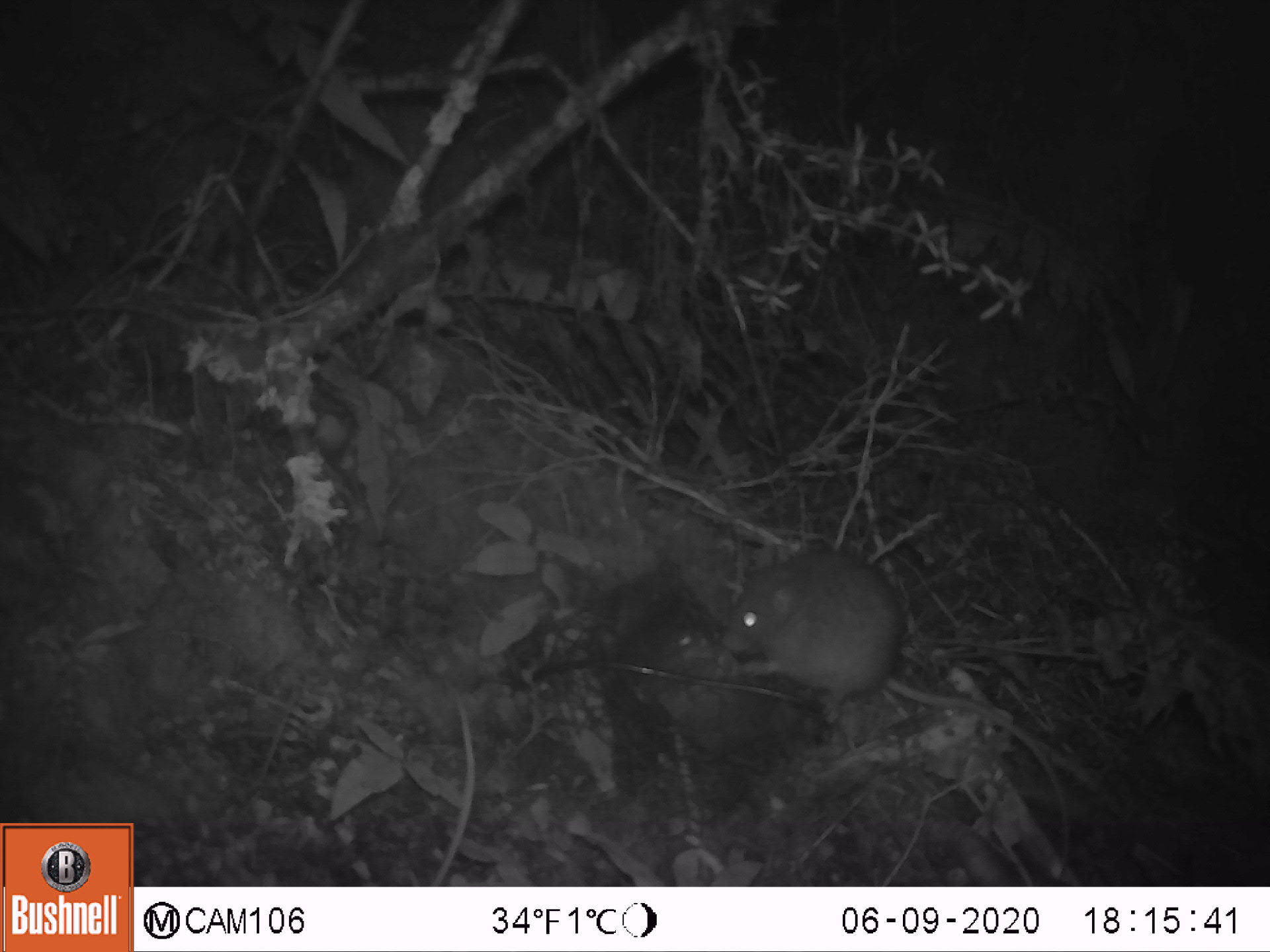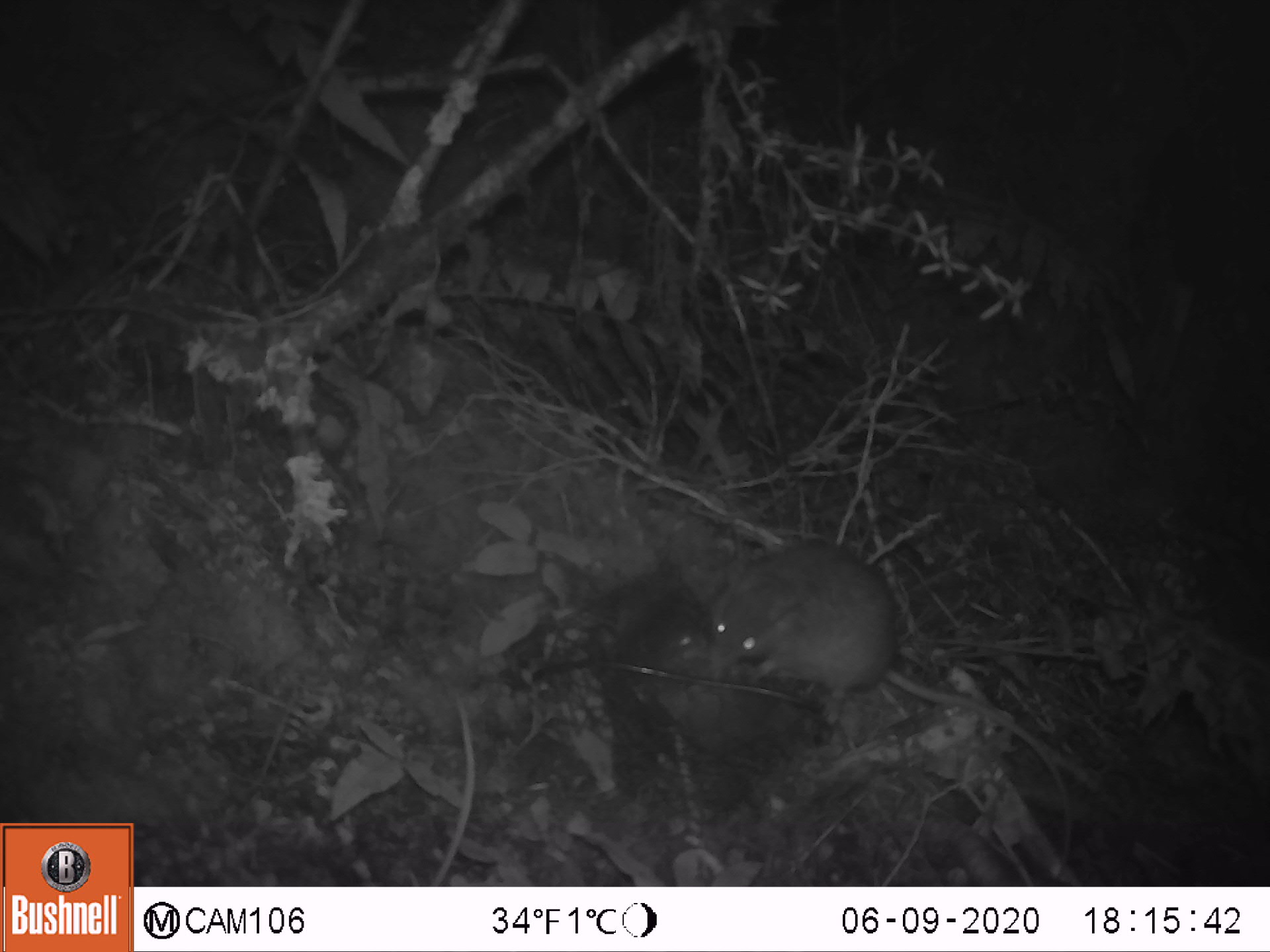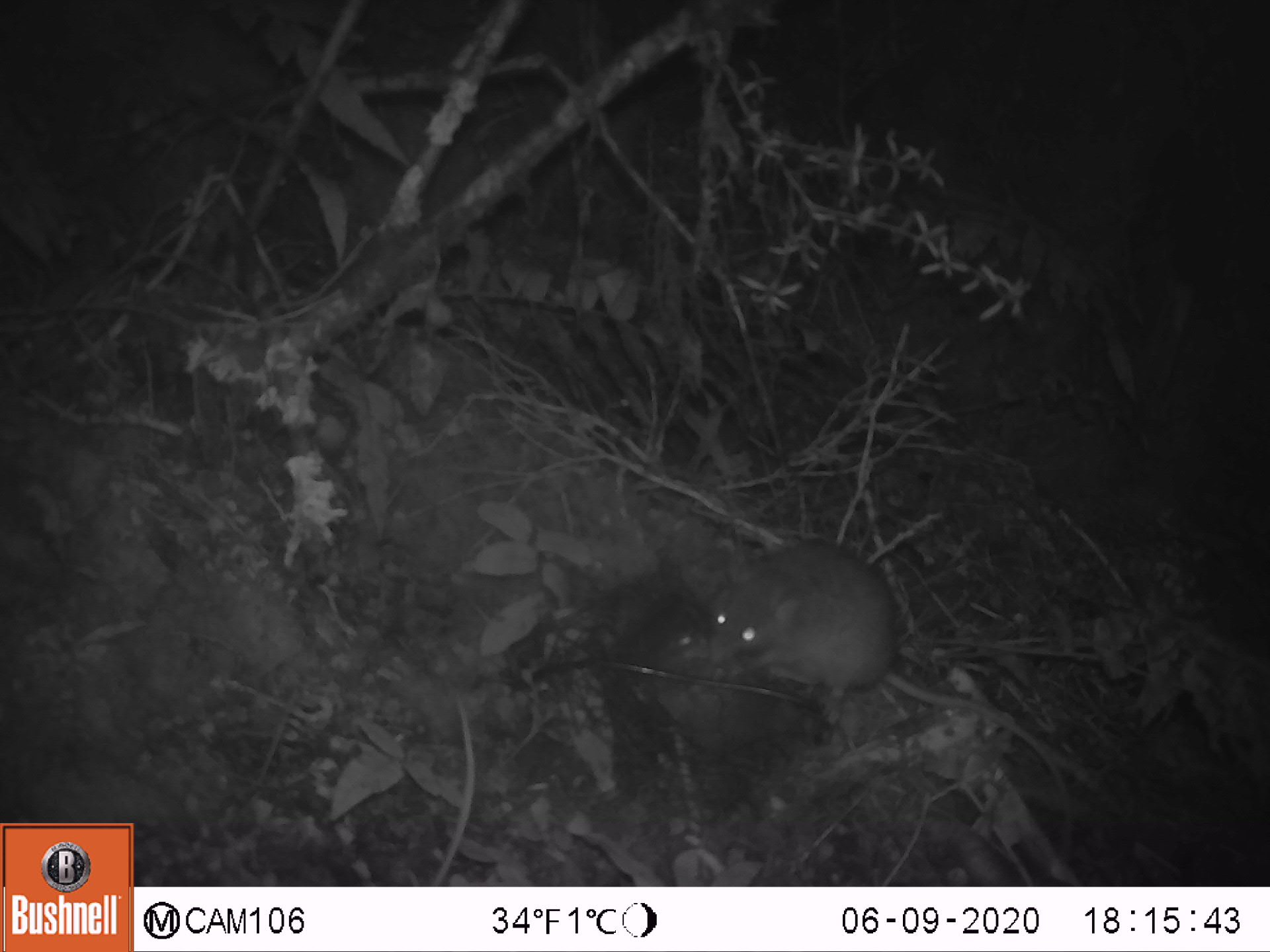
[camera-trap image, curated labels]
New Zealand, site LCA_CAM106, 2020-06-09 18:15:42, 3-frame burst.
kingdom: Animalia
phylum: Chordata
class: Mammalia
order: Rodentia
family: Muridae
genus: Rattus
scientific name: Rattus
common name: rat